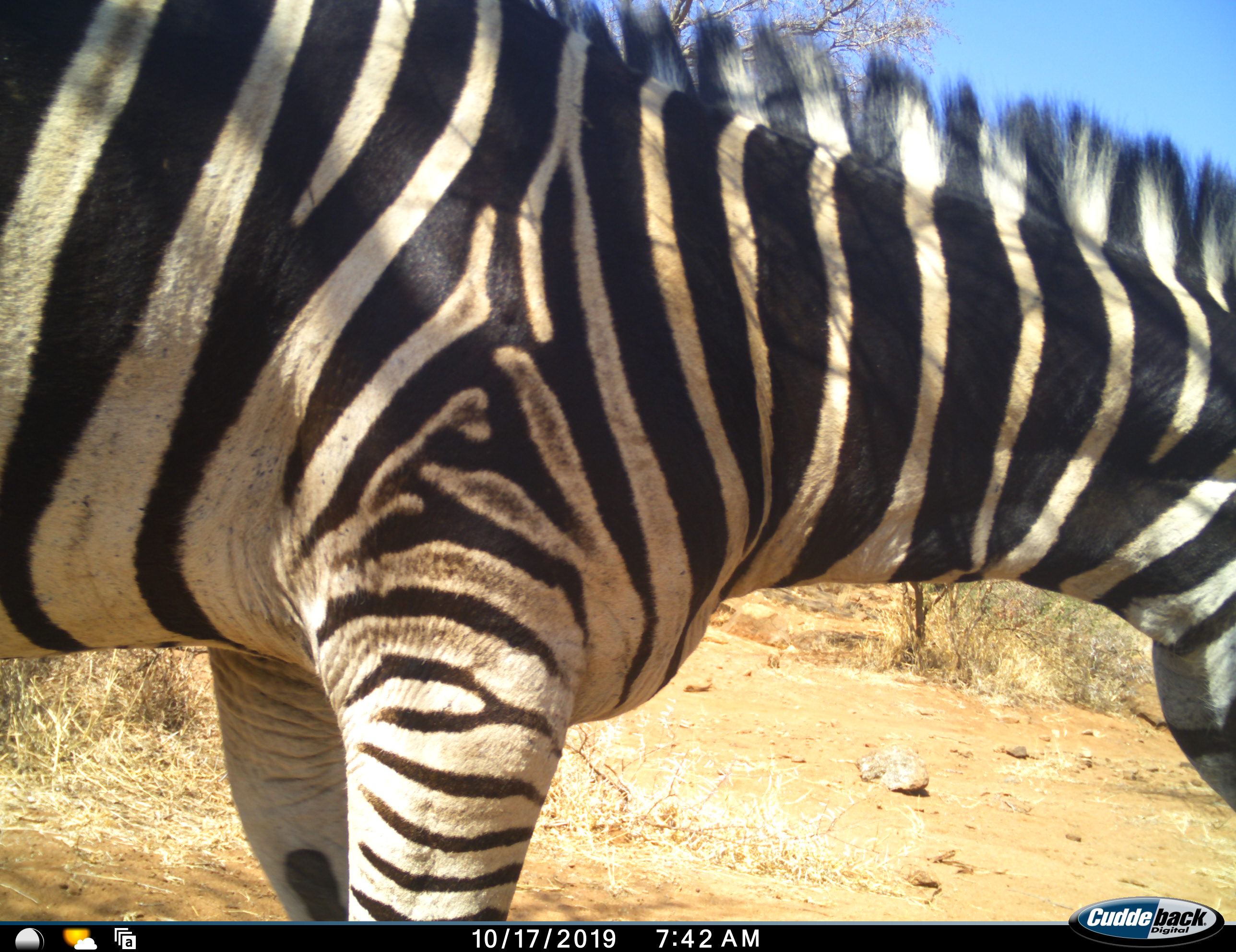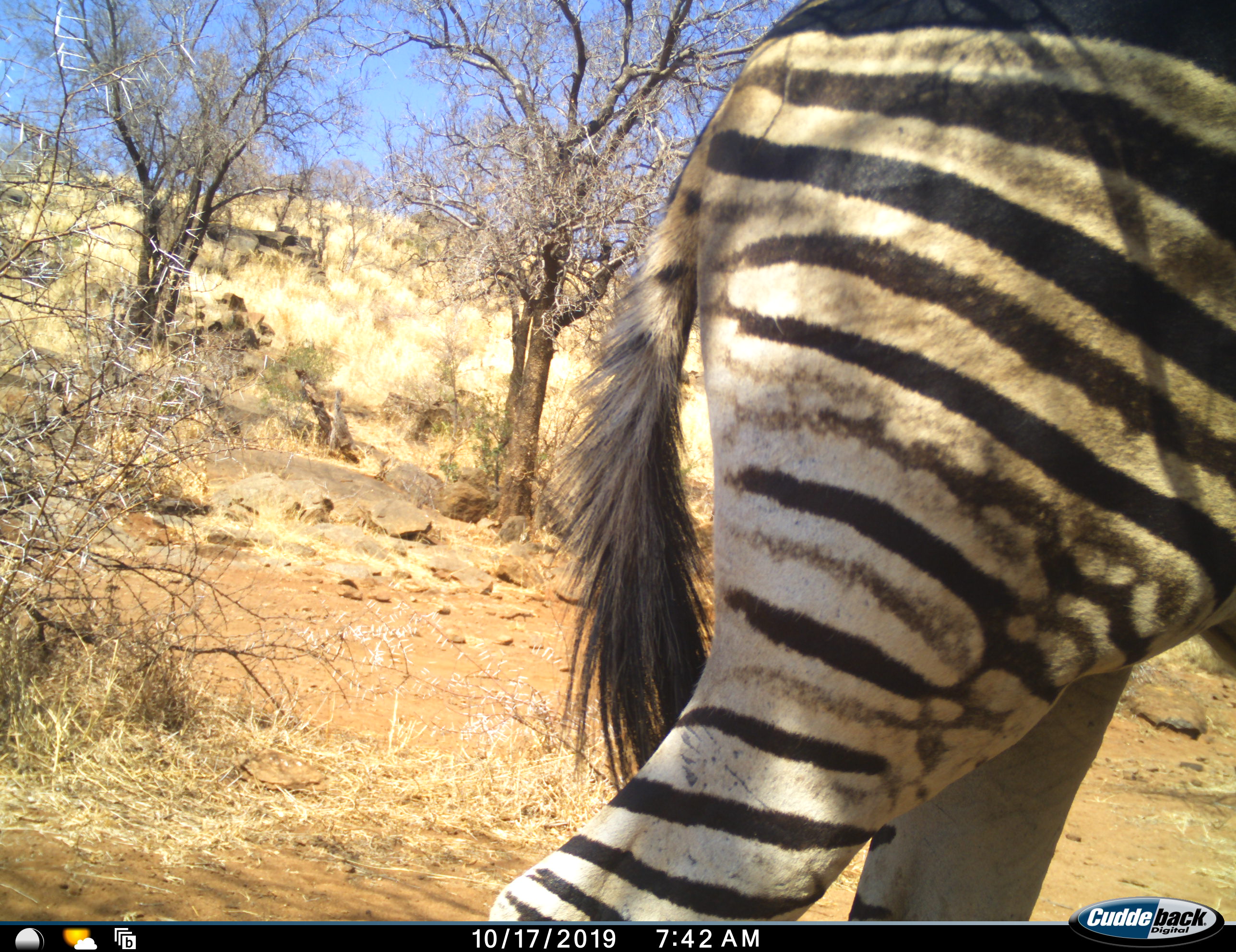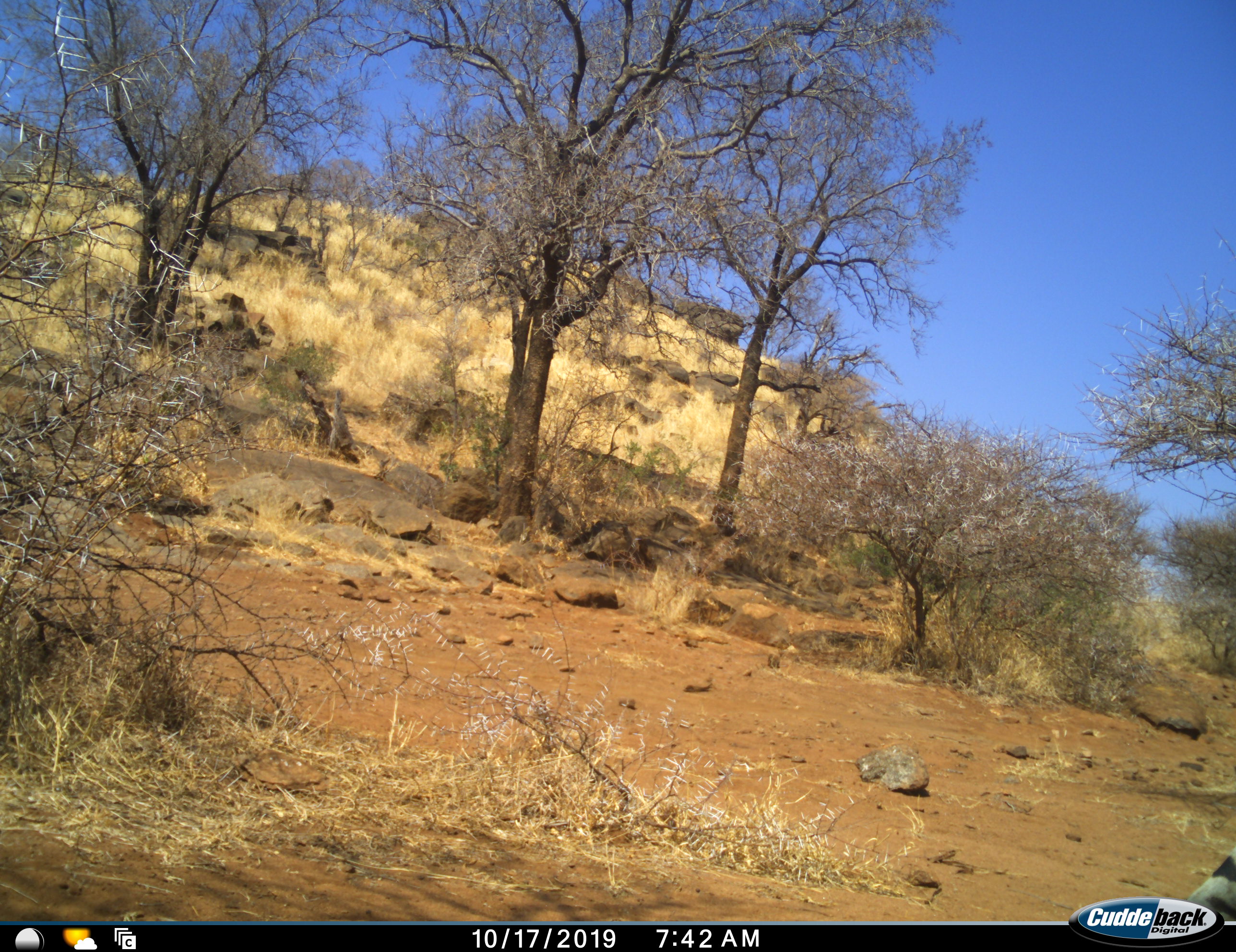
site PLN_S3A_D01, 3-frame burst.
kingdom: Animalia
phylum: Chordata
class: Mammalia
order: Perissodactyla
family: Equidae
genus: Equus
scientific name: Equus quagga burchellii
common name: burchell's zebra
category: zebraburchells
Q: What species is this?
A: Zebraburchells (burchell's zebra) (Equus quagga burchellii).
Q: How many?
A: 1.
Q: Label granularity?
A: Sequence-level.